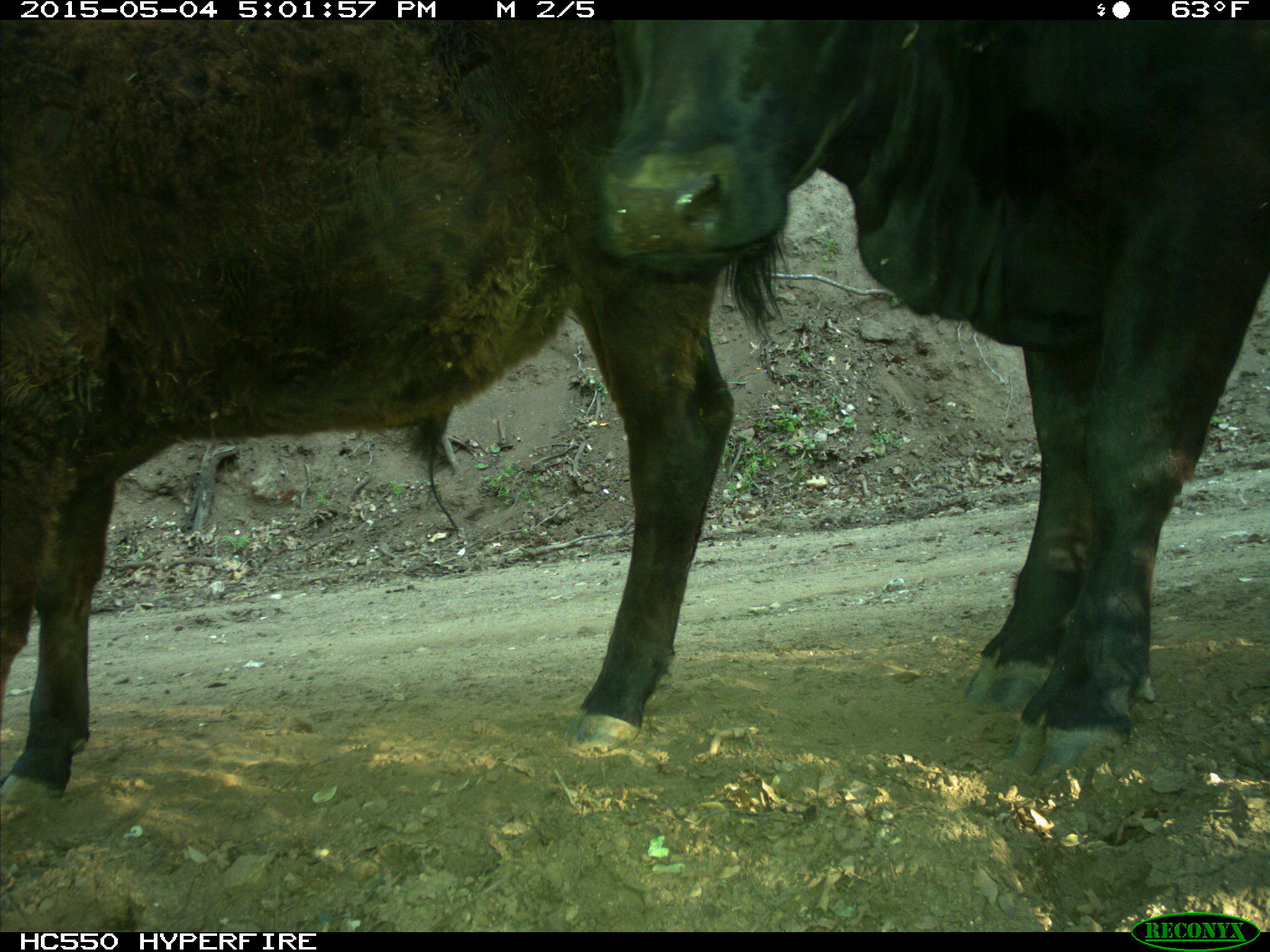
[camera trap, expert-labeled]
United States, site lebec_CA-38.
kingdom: Animalia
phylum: Chordata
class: Mammalia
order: Artiodactyla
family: Bovidae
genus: Bos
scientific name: Bos taurus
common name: domestic cow